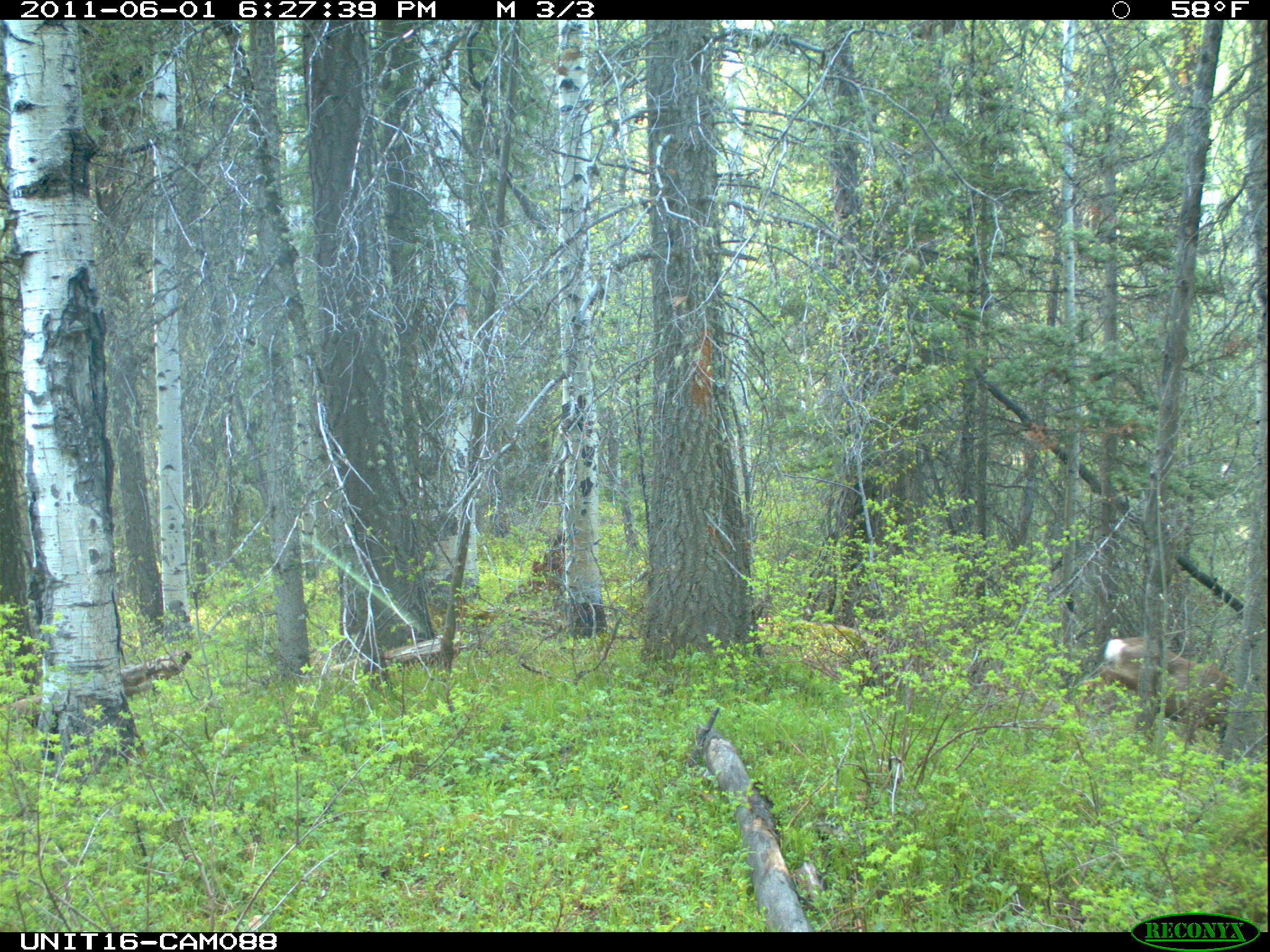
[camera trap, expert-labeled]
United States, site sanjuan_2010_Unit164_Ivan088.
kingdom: Animalia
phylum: Chordata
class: Mammalia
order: Artiodactyla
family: Cervidae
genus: Odocoileus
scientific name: Odocoileus hemionus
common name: mule deer